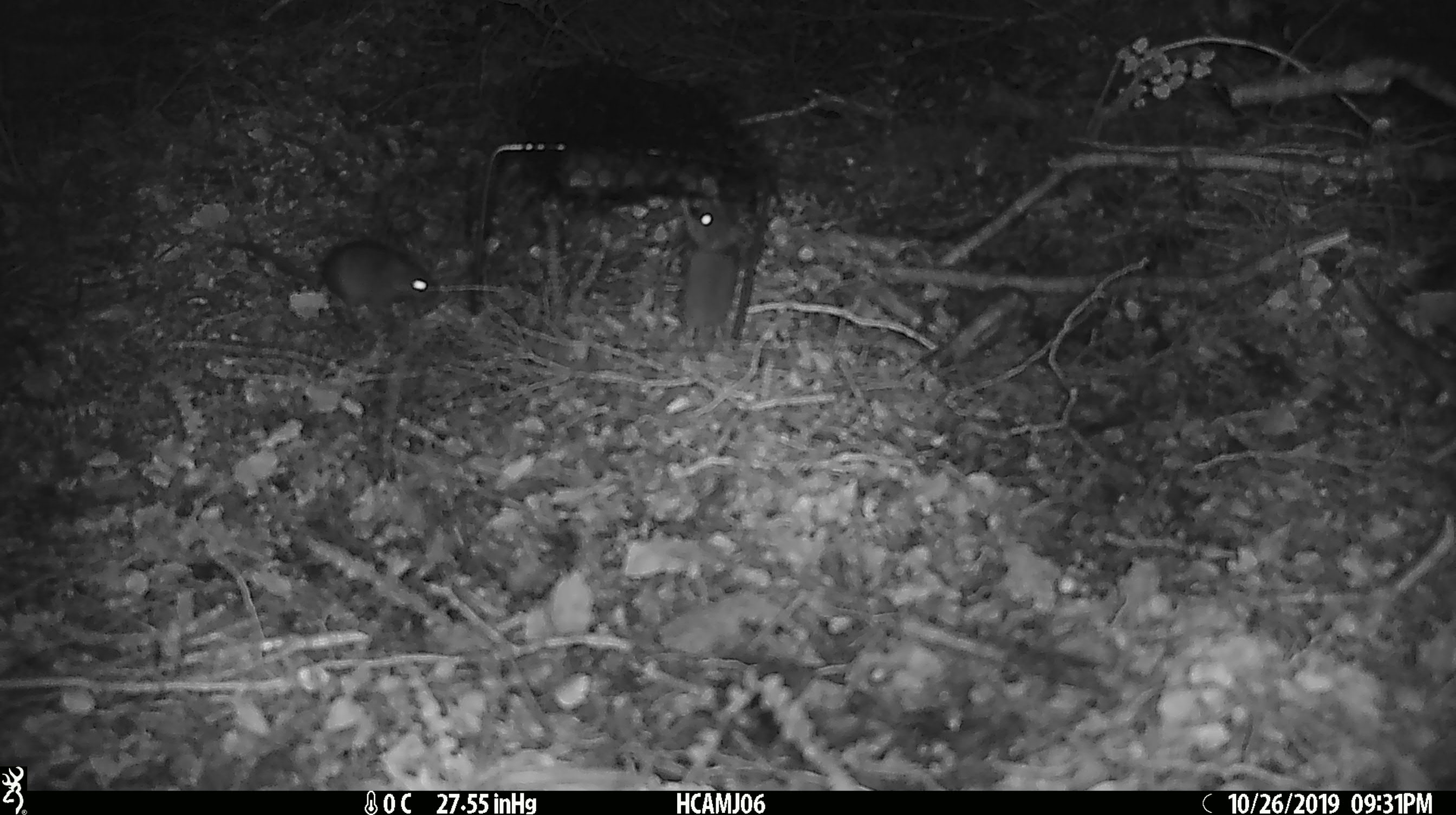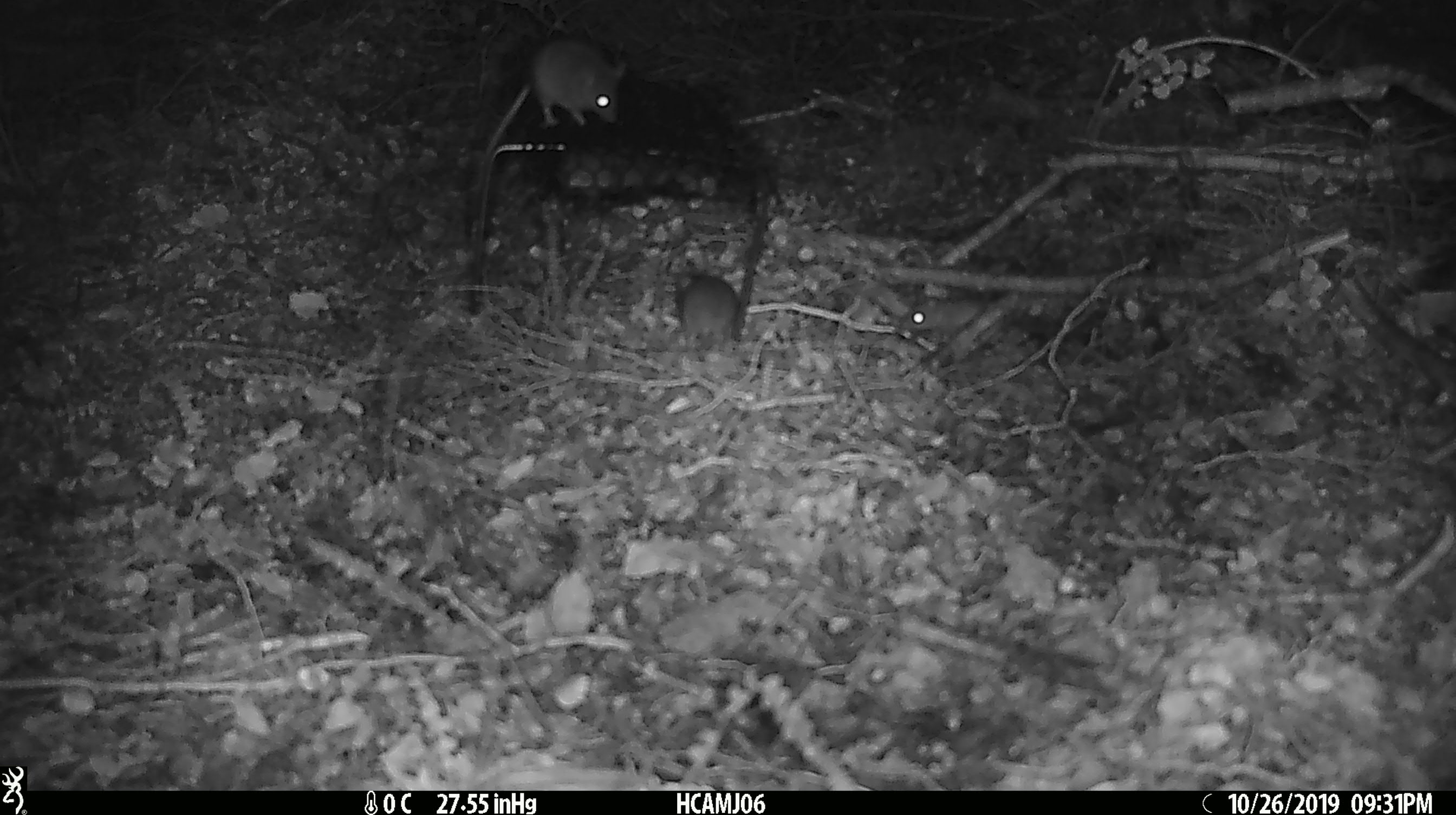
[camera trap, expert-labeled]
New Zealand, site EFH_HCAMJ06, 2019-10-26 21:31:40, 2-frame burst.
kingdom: Animalia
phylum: Chordata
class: Mammalia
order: Rodentia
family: Muridae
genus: Mus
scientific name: Mus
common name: mouse